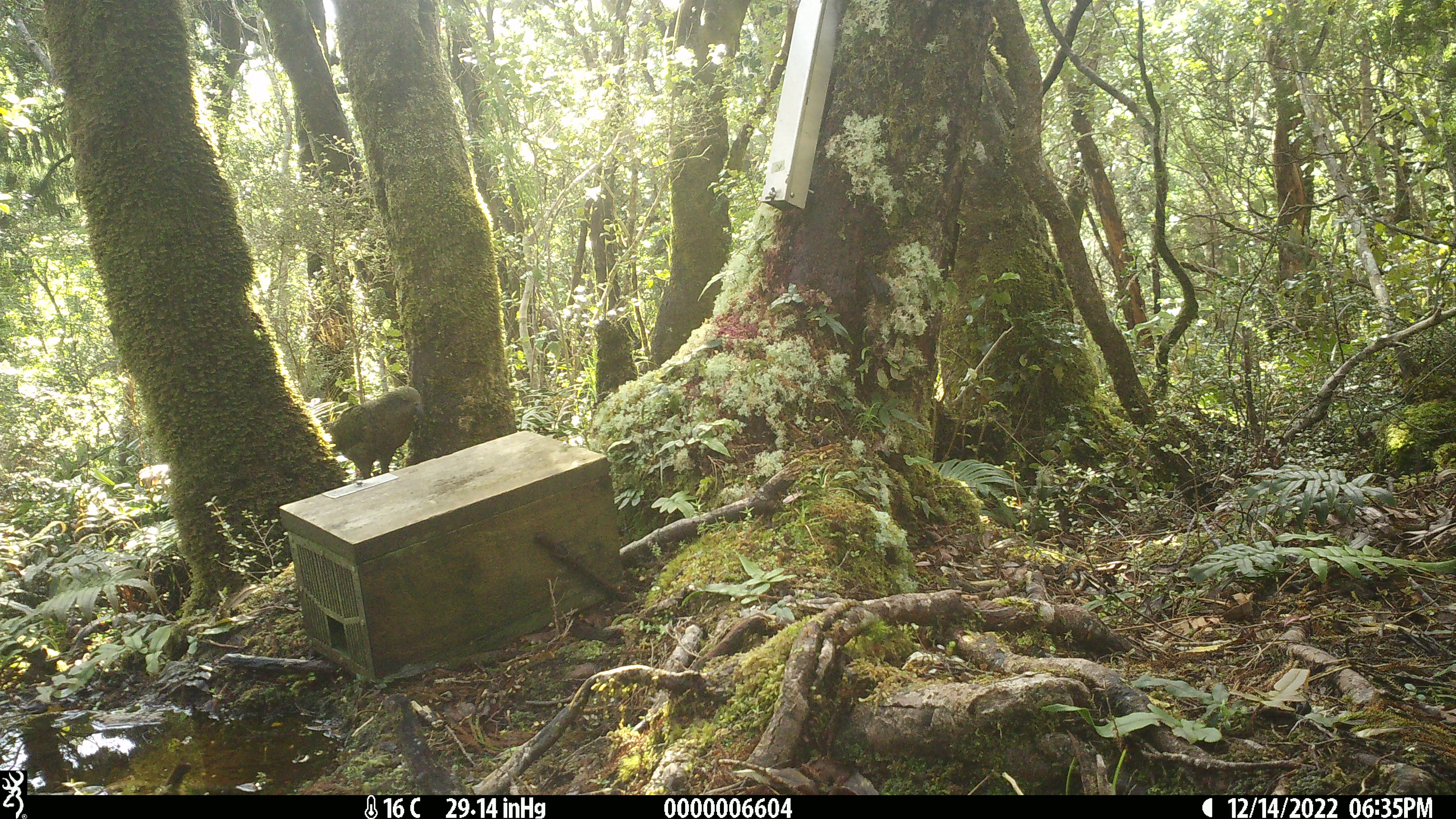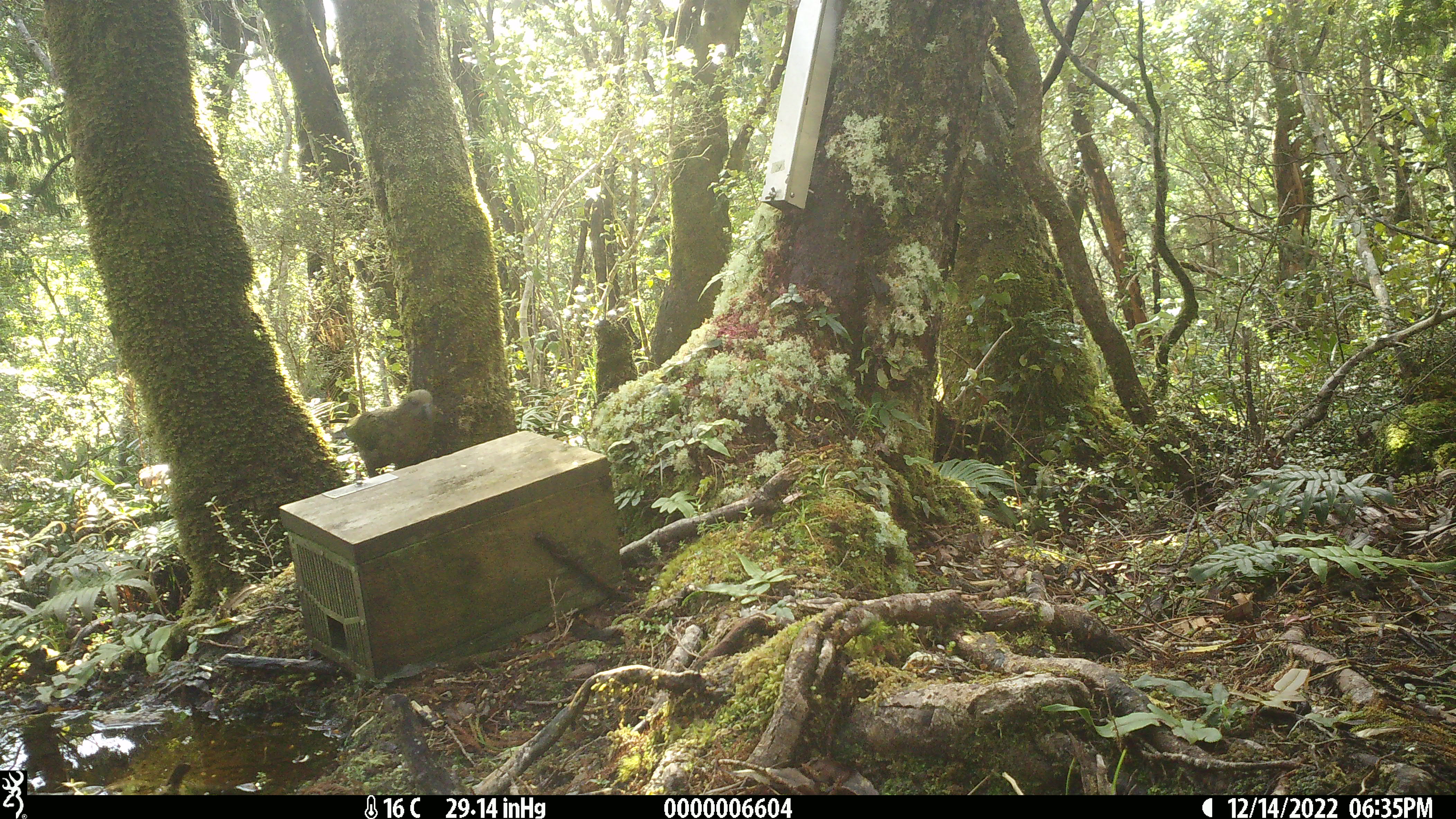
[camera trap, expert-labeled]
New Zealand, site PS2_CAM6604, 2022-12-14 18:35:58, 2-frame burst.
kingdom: Animalia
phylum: Chordata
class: Aves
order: Psittaciformes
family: Strigopidae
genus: Nestor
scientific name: Nestor notabilis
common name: kea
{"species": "kea (Nestor notabilis)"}